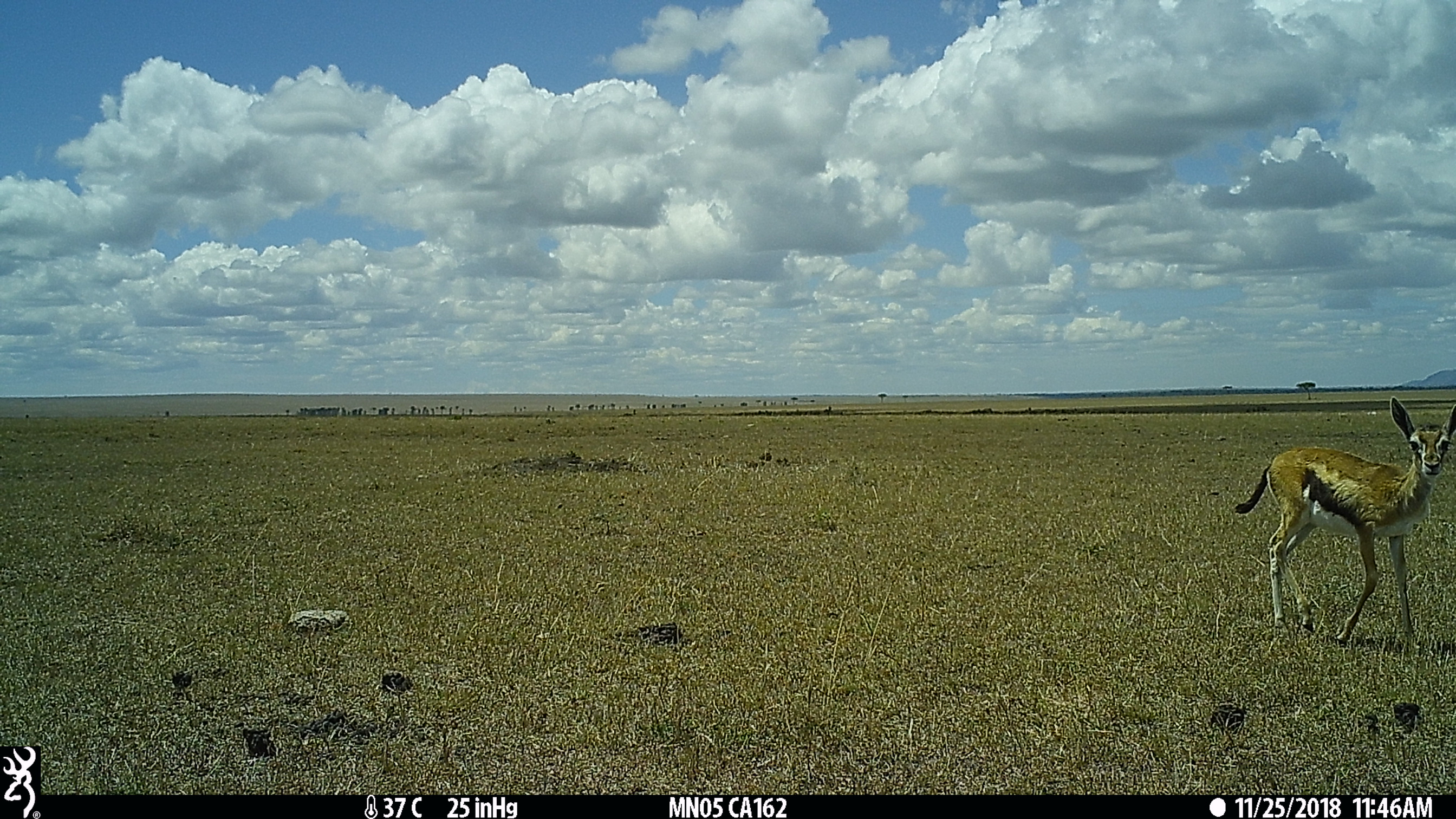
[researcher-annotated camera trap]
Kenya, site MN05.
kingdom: Animalia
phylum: Chordata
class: Mammalia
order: Artiodactyla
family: Bovidae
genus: Eudorcas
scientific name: Eudorcas thomsonii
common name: thomon's gazelle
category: gazelle thomsons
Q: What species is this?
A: Gazelle thomsons (thomon's gazelle) (Eudorcas thomsonii).